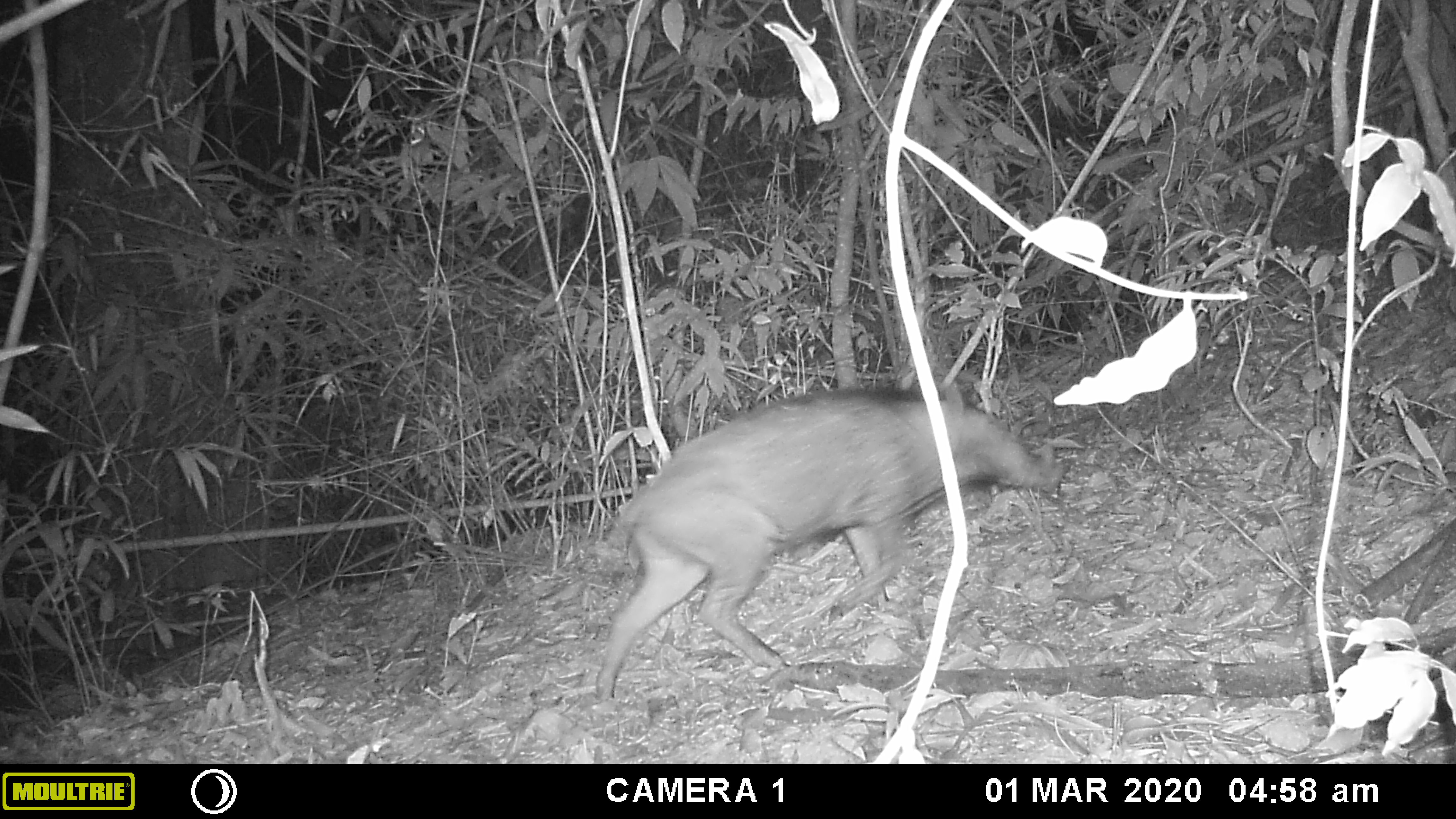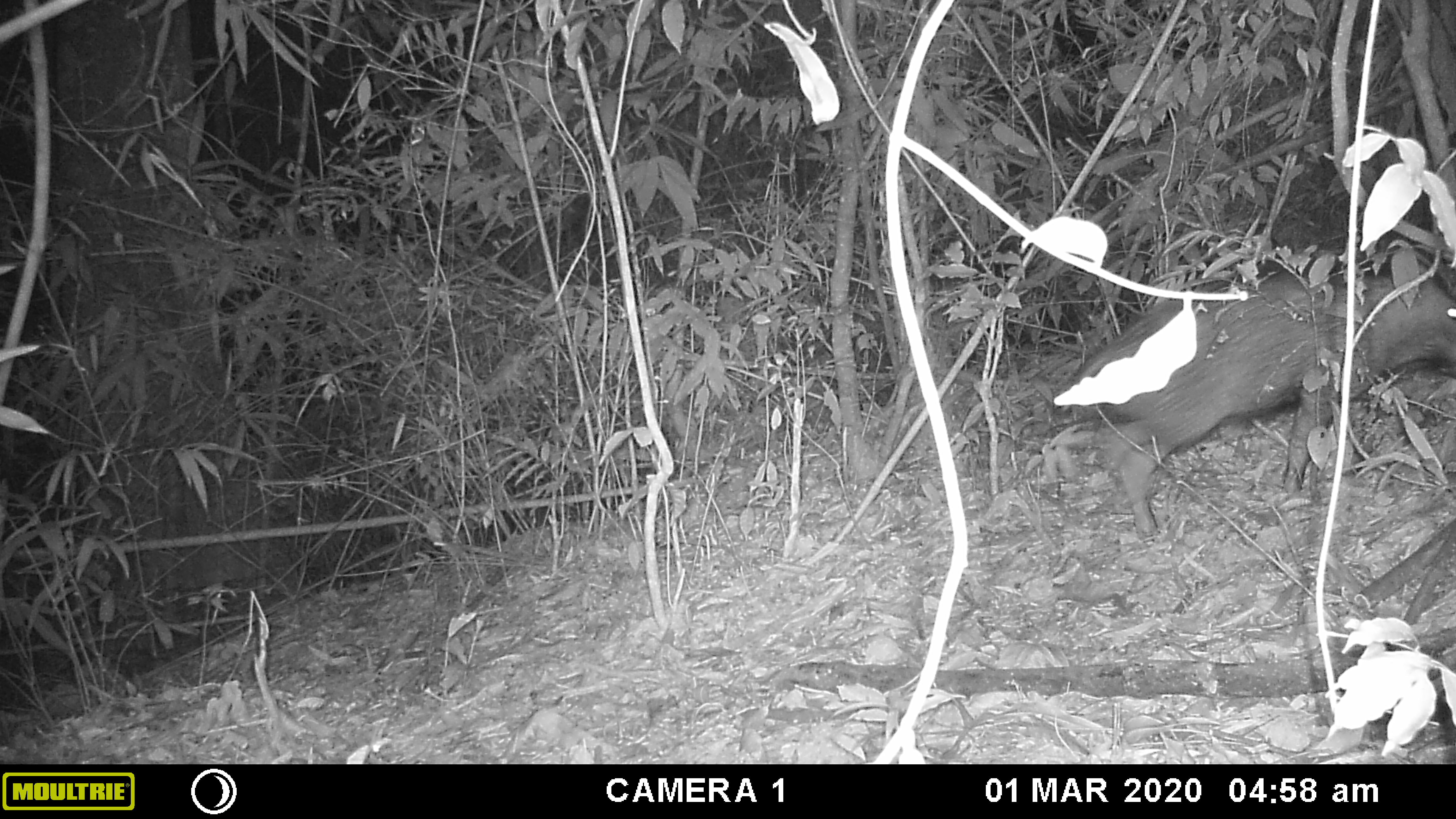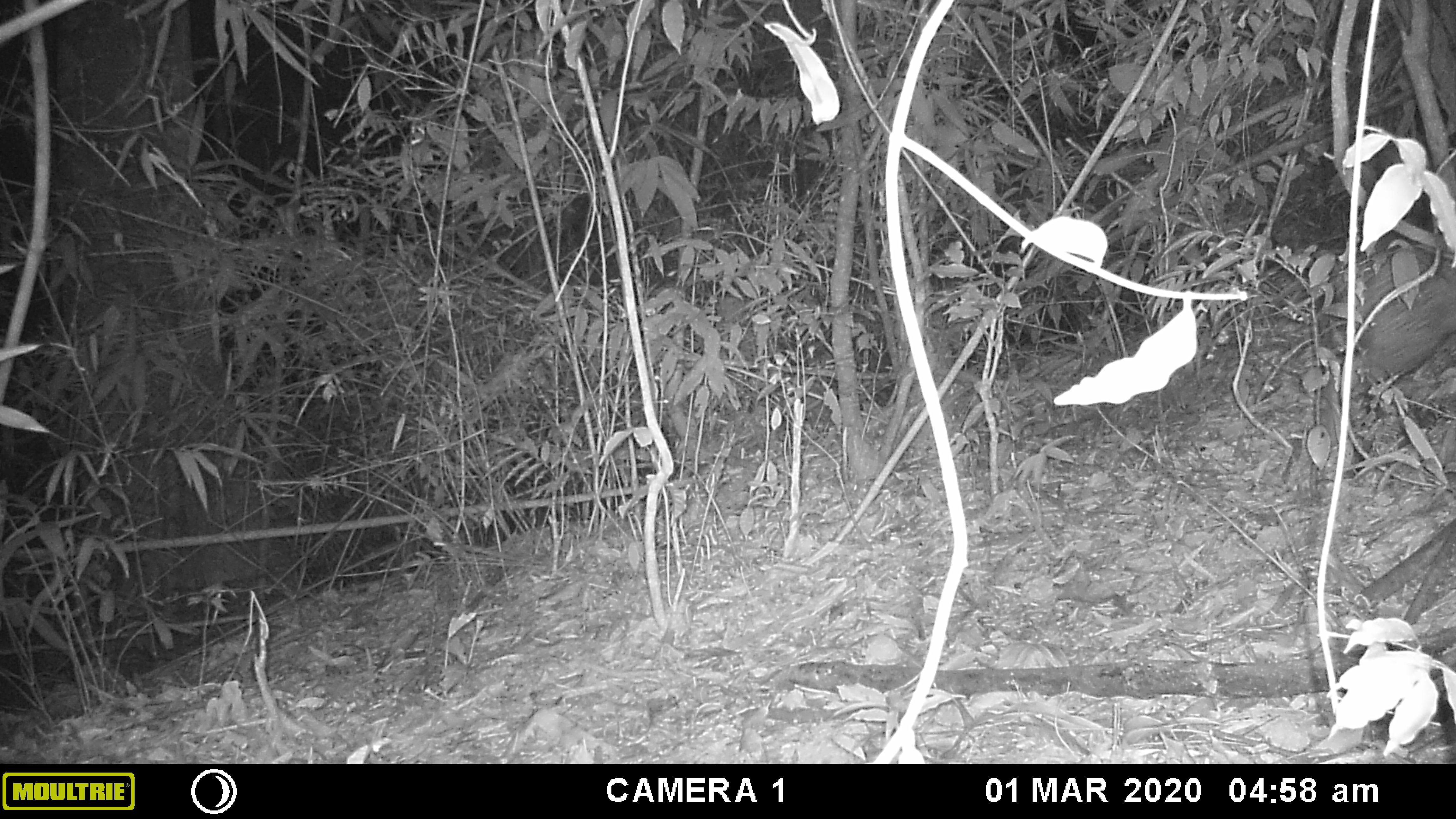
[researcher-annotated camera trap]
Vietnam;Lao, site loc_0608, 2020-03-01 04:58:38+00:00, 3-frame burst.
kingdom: Animalia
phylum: Chordata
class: Mammalia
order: Artiodactyla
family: Suidae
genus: Sus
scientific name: Sus scrofa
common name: eurasian wild pig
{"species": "eurasian wild pig (Sus scrofa)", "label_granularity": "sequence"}